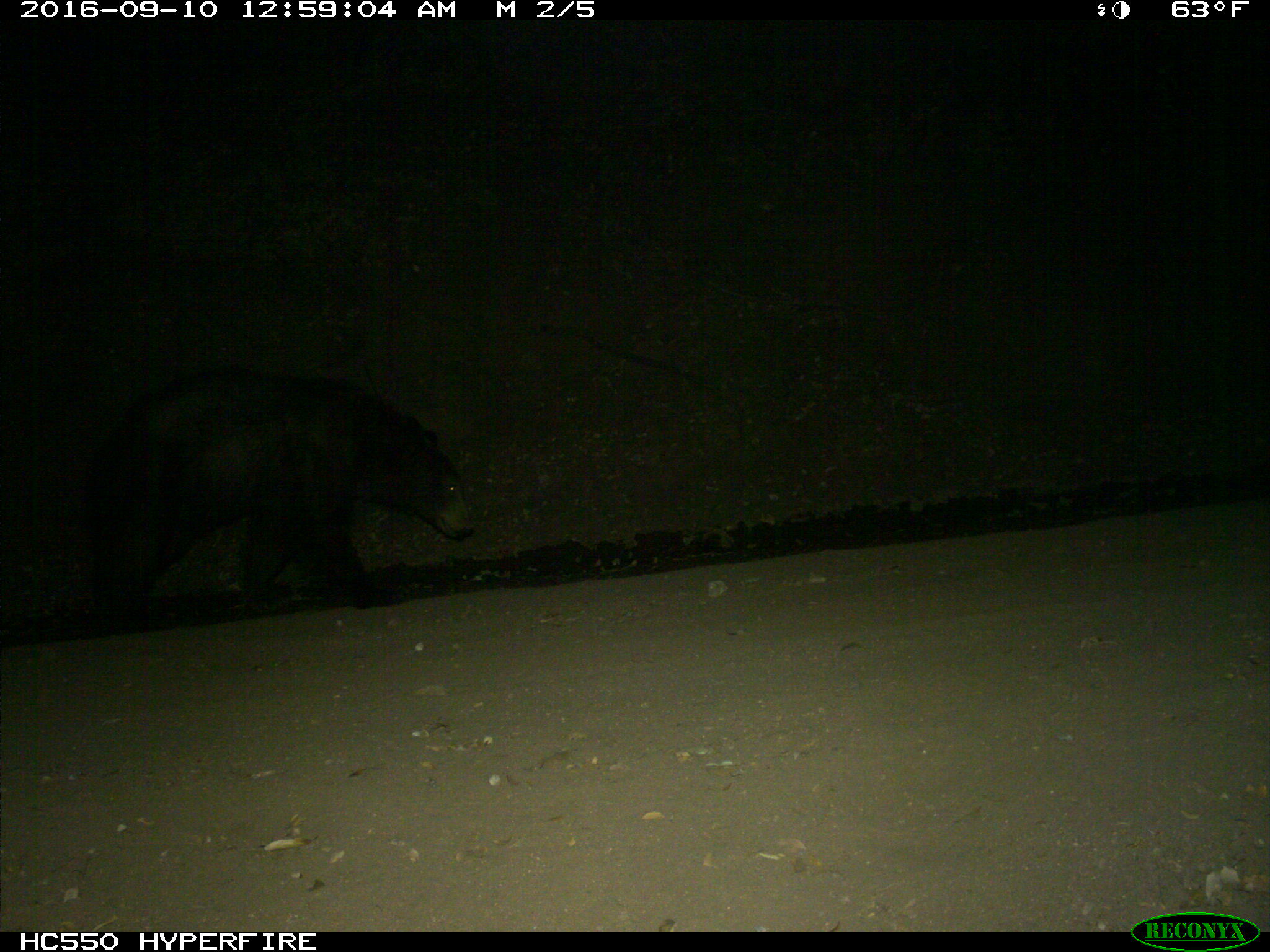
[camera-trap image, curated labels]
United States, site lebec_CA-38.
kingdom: Animalia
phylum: Chordata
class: Mammalia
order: Carnivora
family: Ursidae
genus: Ursus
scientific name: Ursus americanus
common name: american black bear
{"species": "Ursus americanus (american black bear)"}